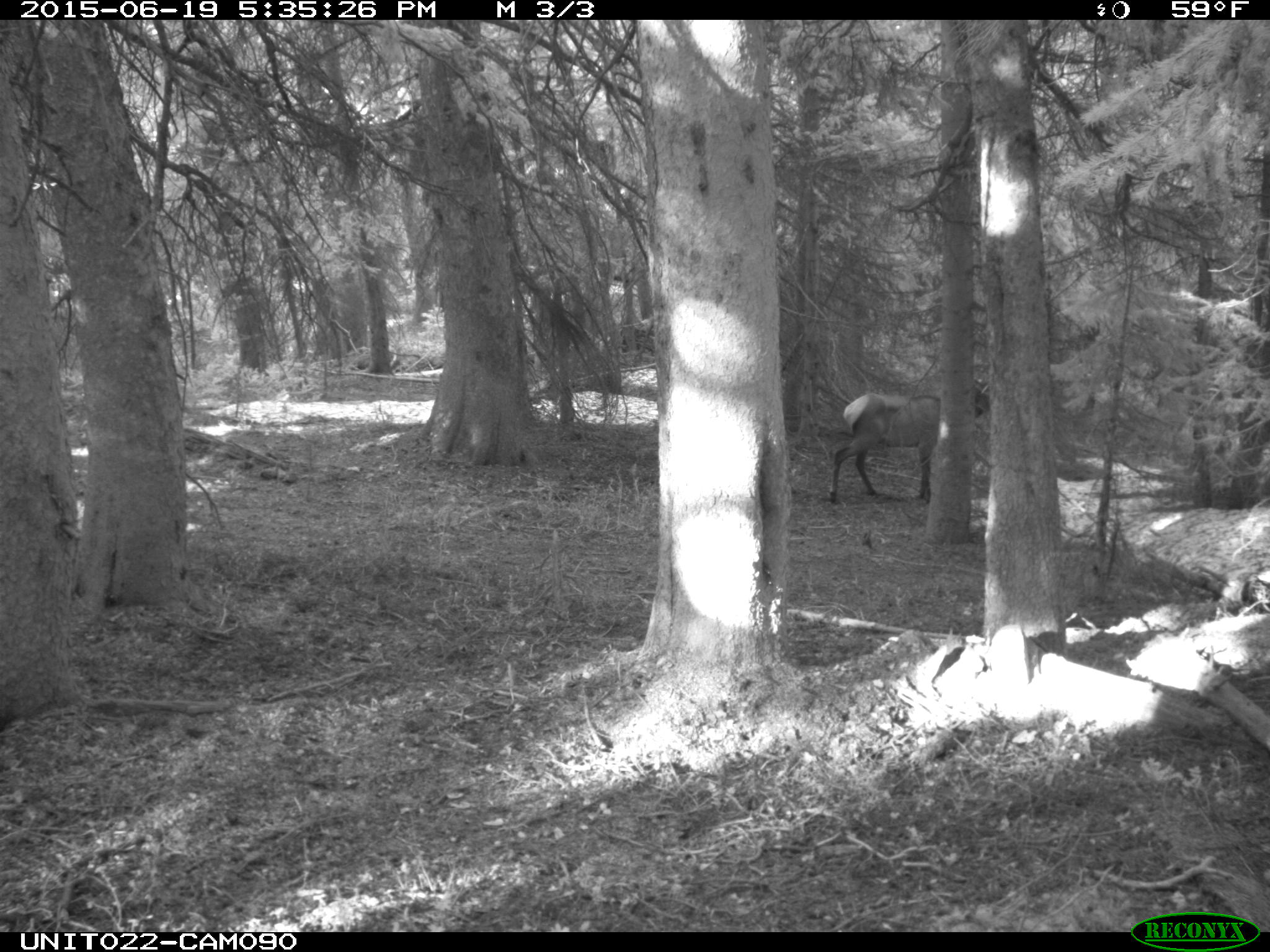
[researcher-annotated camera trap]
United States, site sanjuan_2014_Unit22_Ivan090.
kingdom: Animalia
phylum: Chordata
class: Mammalia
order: Artiodactyla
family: Cervidae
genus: Cervus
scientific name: Cervus elaphus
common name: red deer